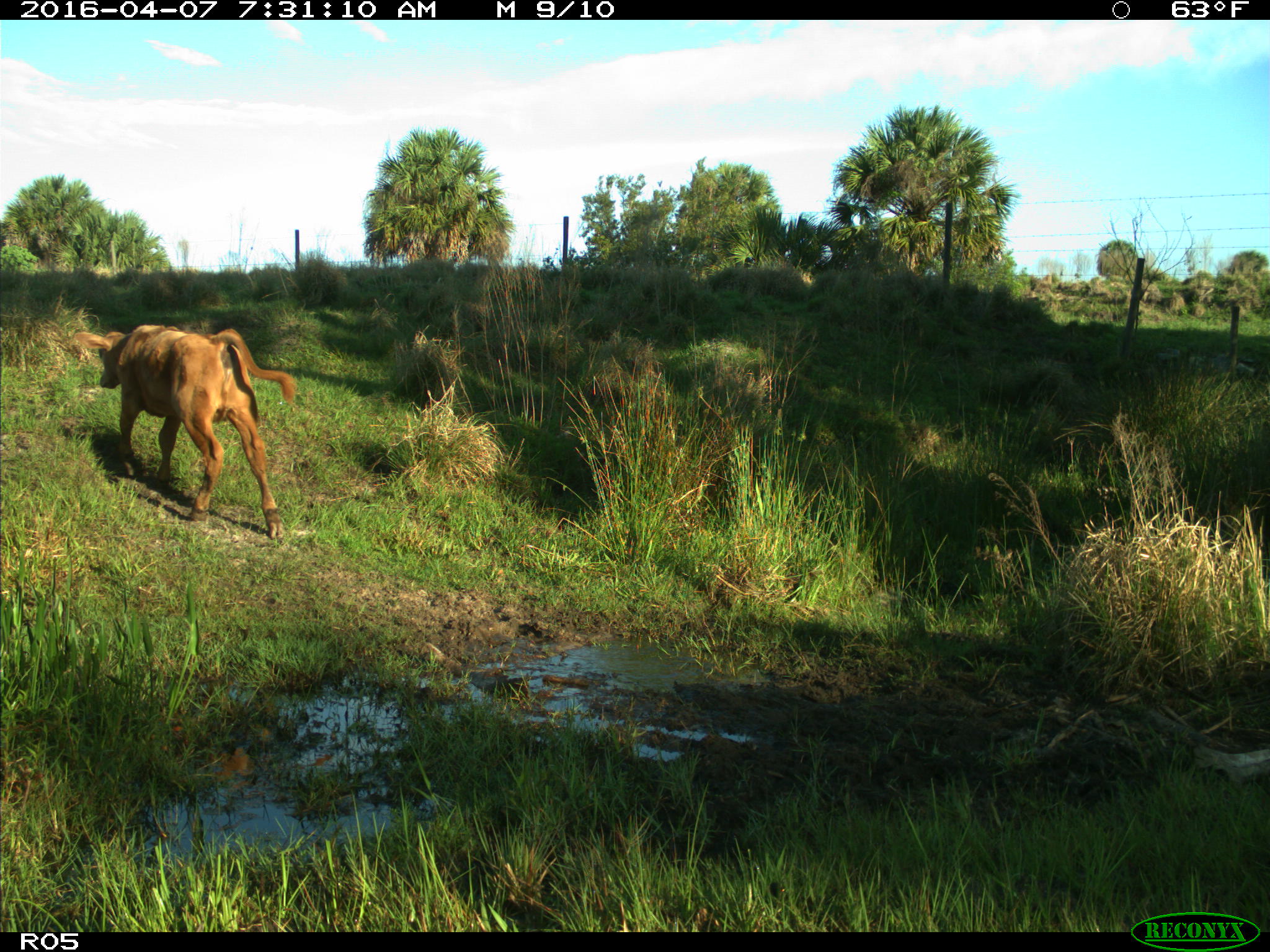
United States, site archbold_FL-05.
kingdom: Animalia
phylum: Chordata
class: Mammalia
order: Artiodactyla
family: Bovidae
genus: Bos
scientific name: Bos taurus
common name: domestic cow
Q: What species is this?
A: Bos taurus (domestic cow).